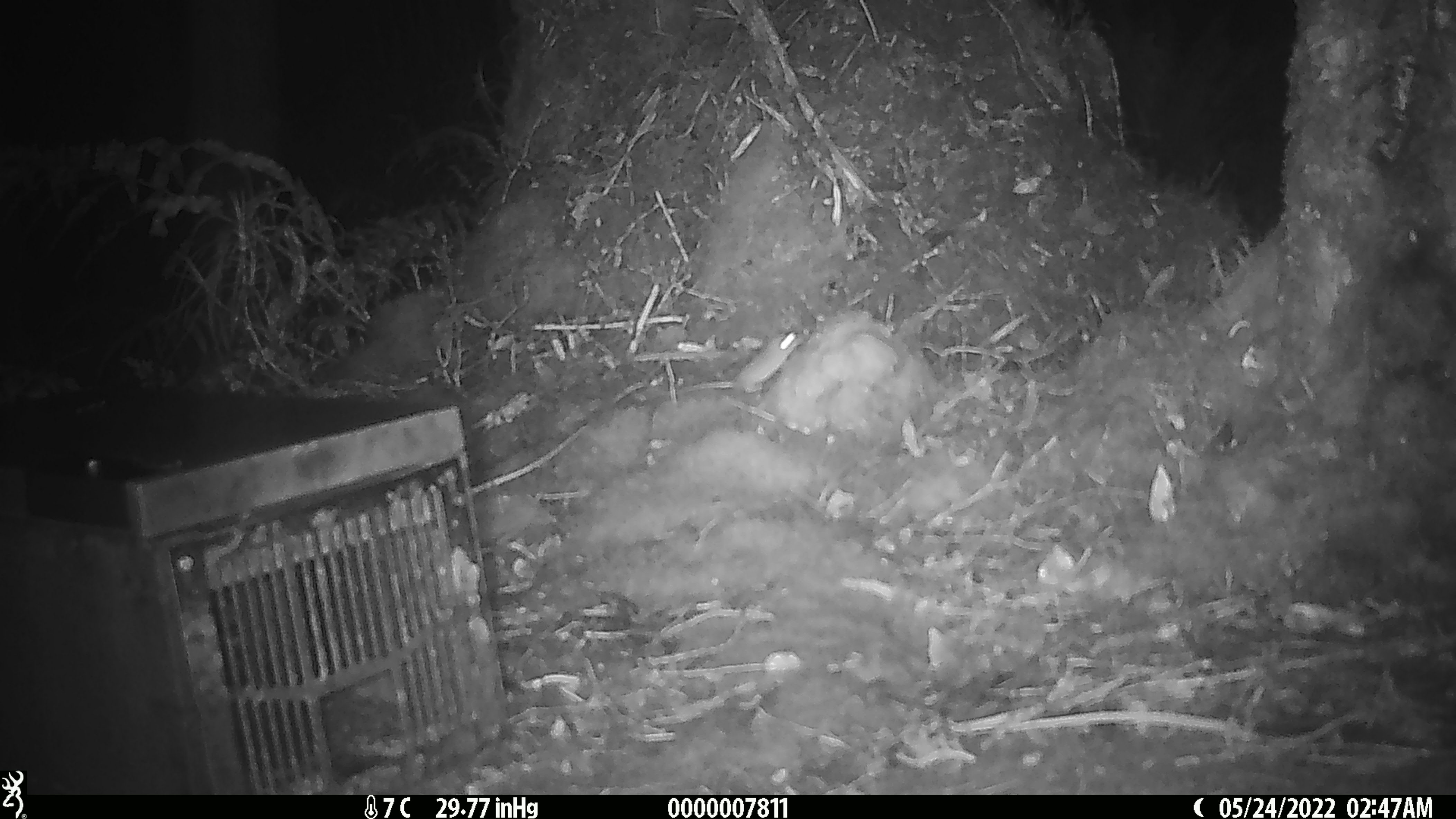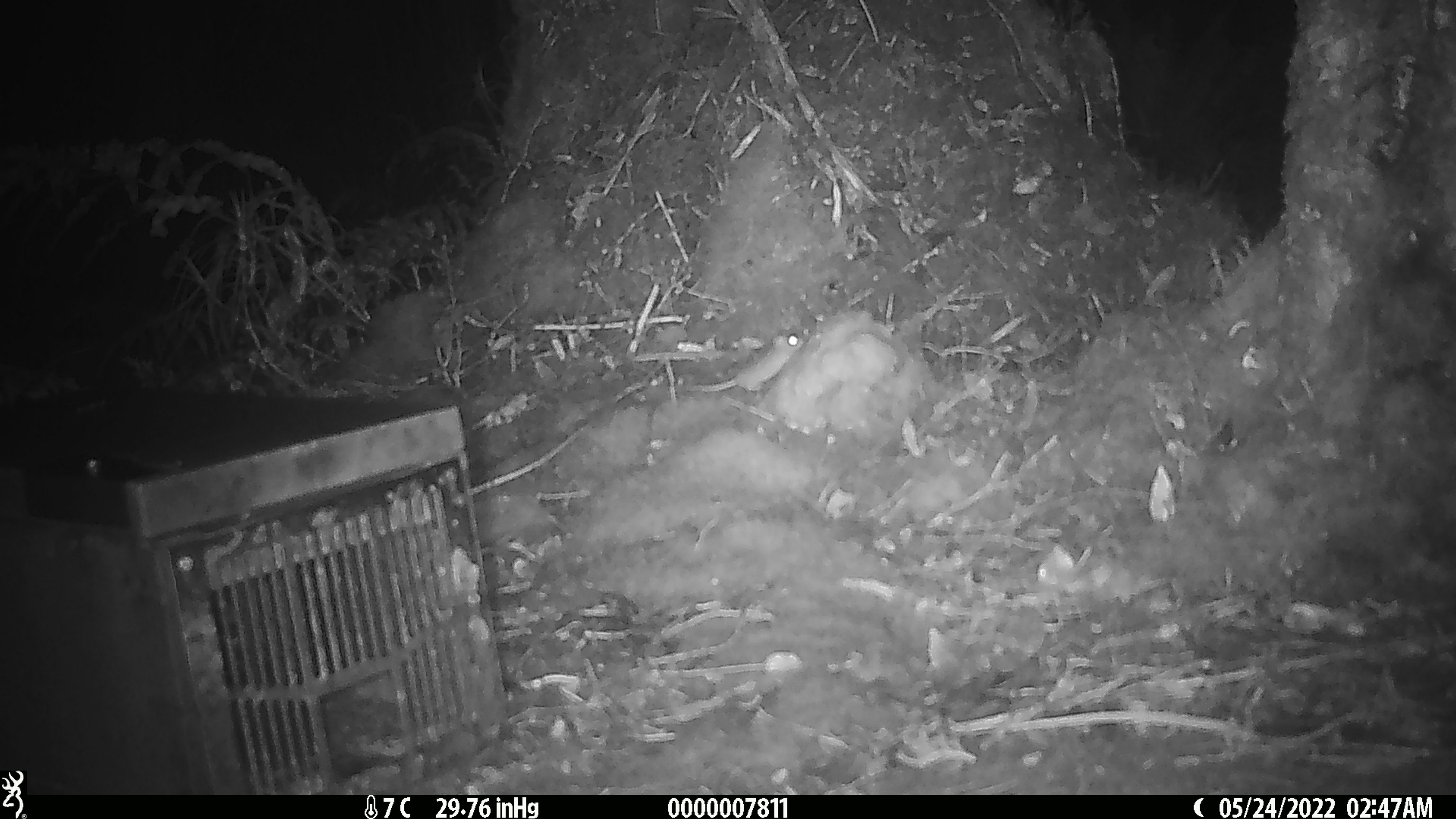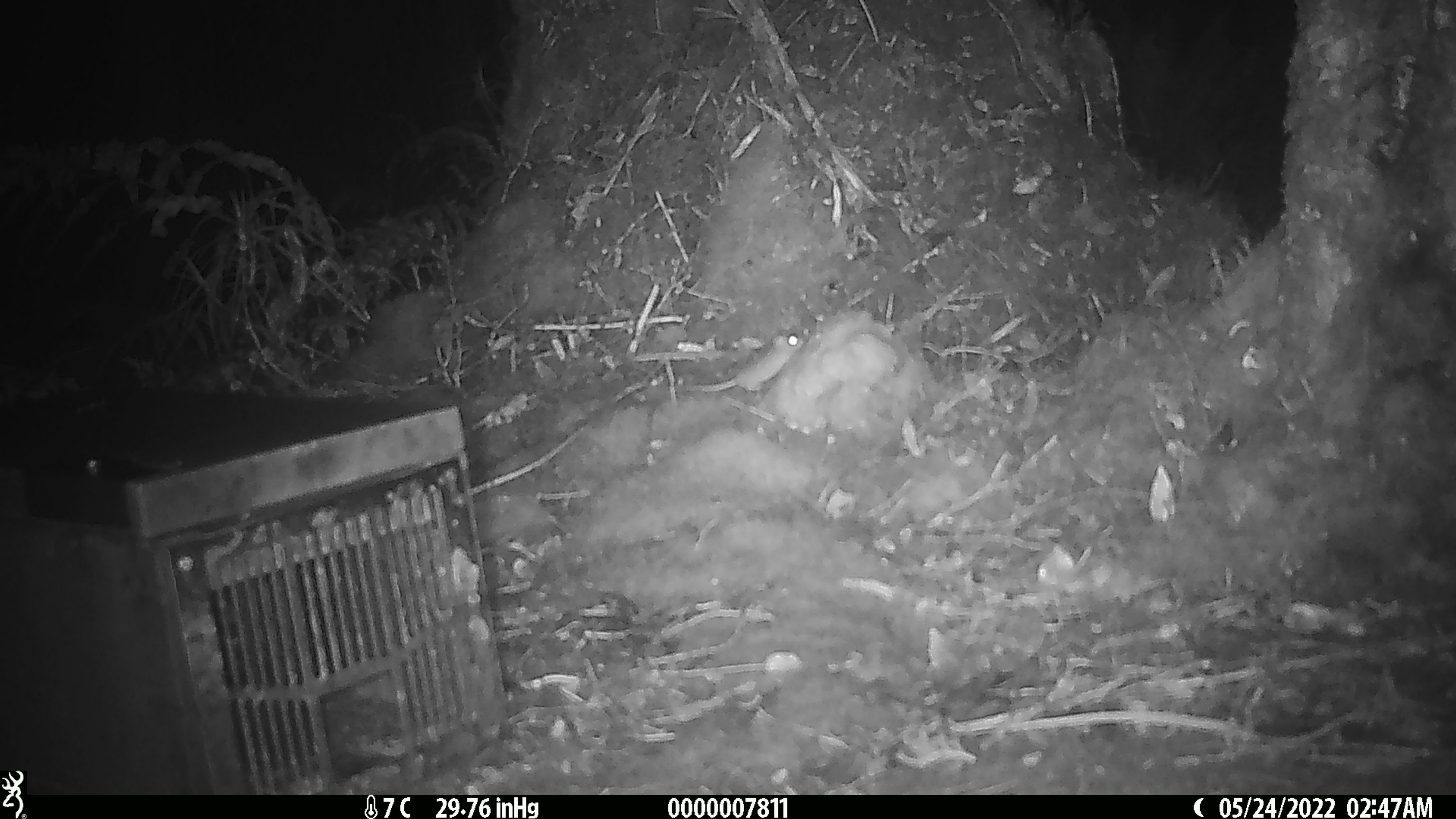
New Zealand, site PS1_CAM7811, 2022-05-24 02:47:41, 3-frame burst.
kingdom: Animalia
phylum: Chordata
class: Mammalia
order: Rodentia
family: Muridae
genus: Mus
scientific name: Mus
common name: mouse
Mouse (Mus).